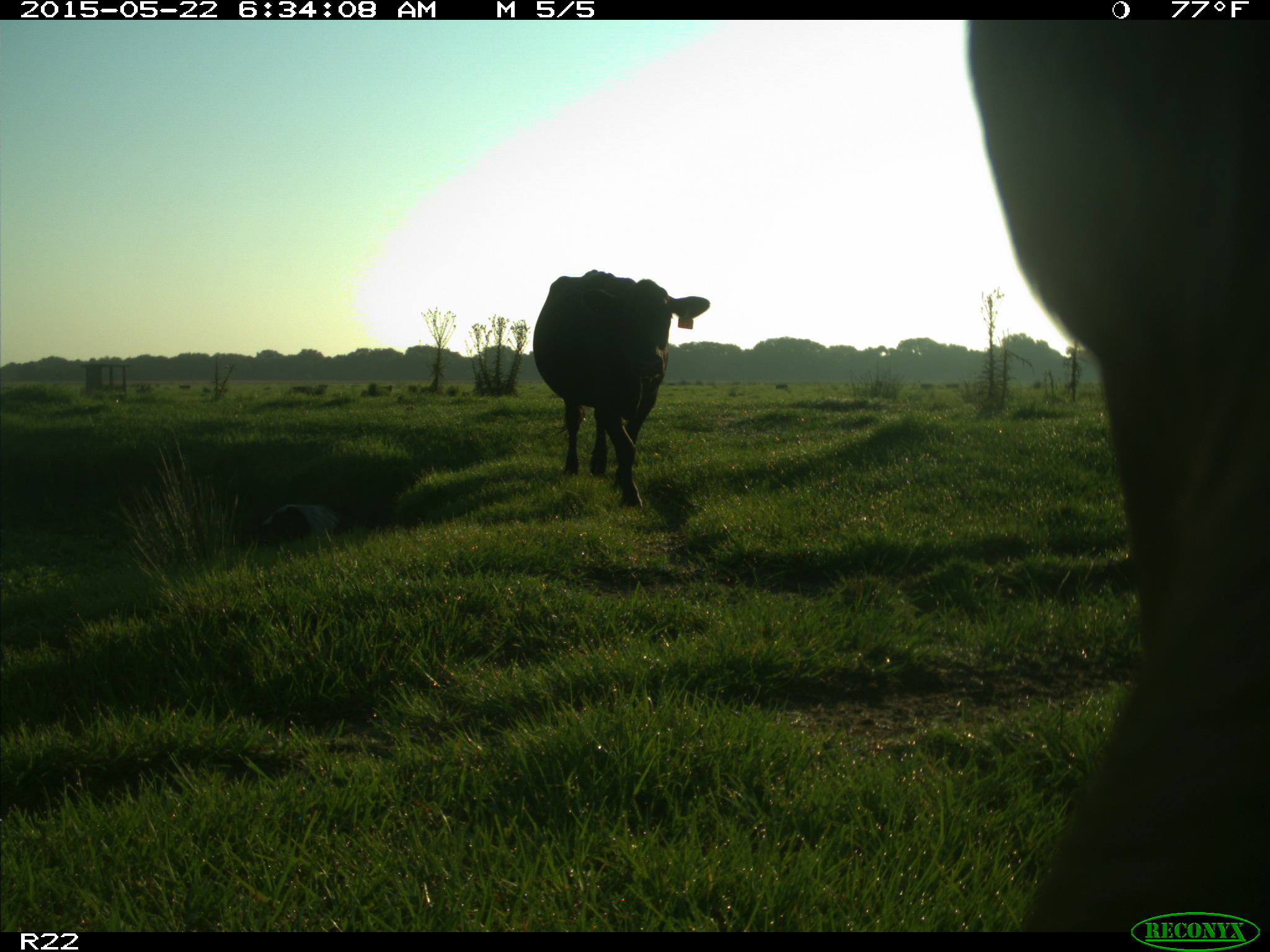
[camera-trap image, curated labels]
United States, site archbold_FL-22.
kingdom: Animalia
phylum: Chordata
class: Mammalia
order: Artiodactyla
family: Bovidae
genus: Bos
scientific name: Bos taurus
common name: domestic cow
Bos taurus (domestic cow).